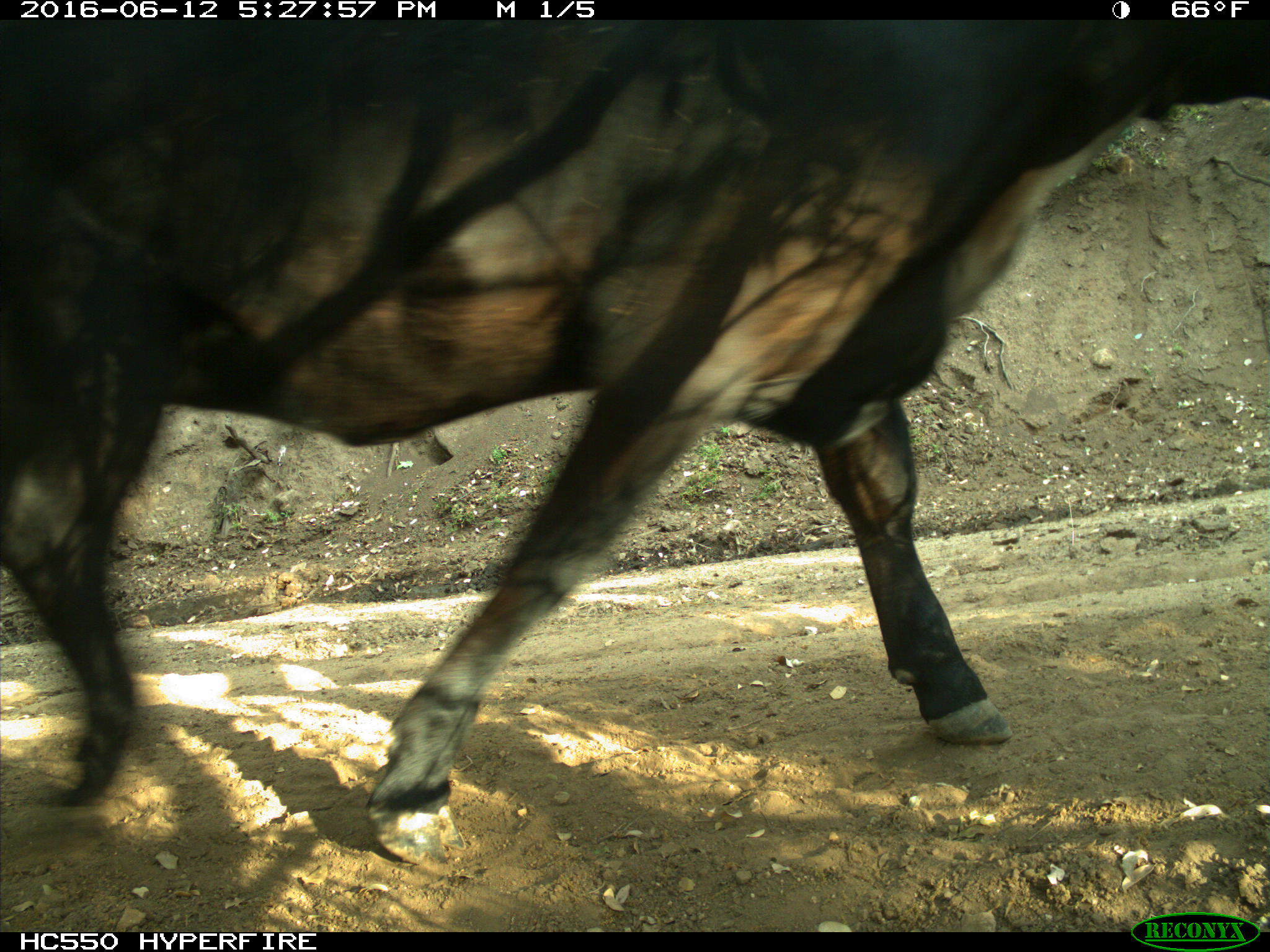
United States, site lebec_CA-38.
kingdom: Animalia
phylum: Chordata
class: Mammalia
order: Artiodactyla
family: Bovidae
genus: Bos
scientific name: Bos taurus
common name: domestic cow